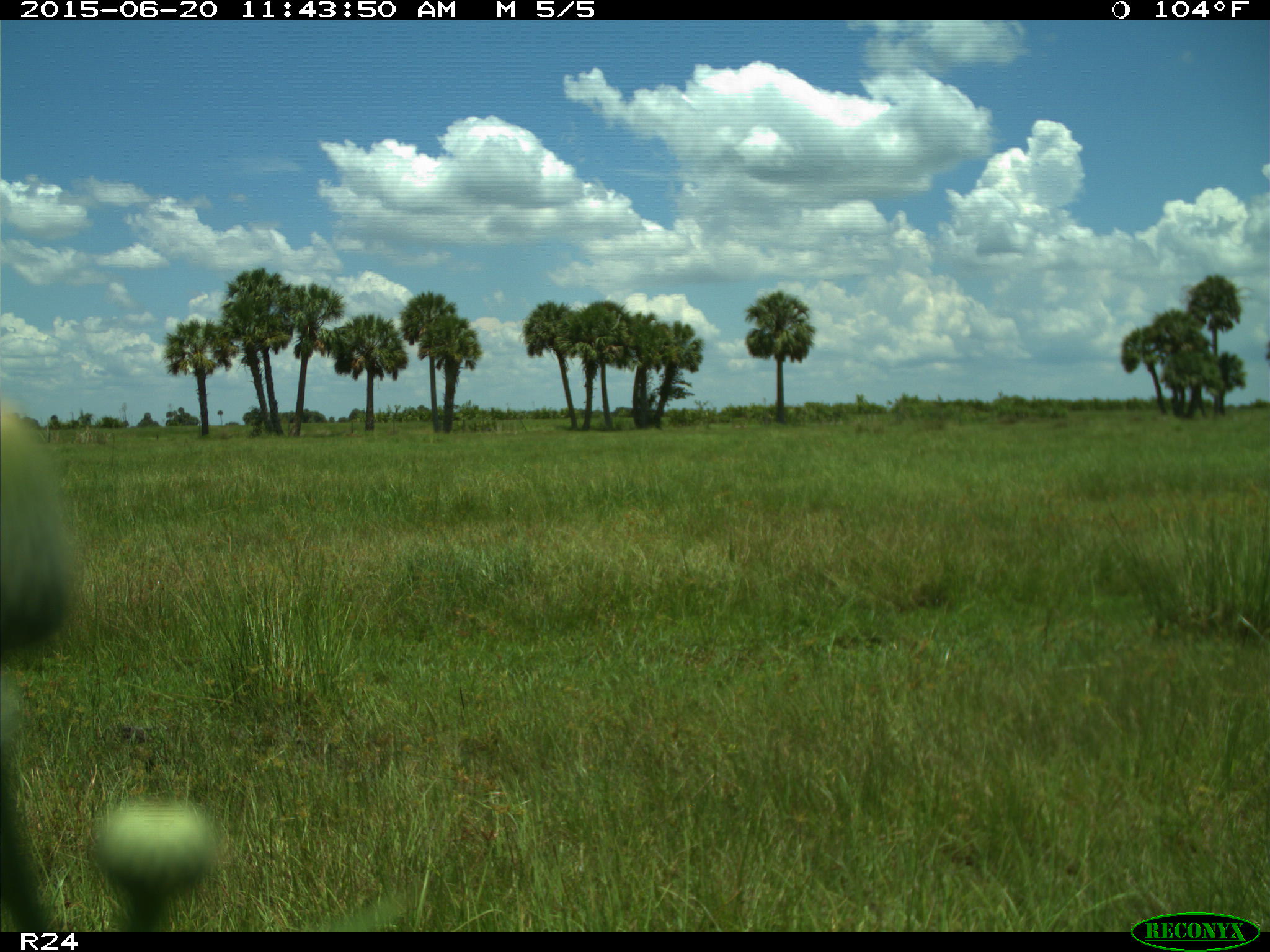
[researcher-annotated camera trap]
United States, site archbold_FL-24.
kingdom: Animalia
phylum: Chordata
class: Mammalia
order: Artiodactyla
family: Bovidae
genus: Bos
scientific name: Bos taurus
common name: domestic cow